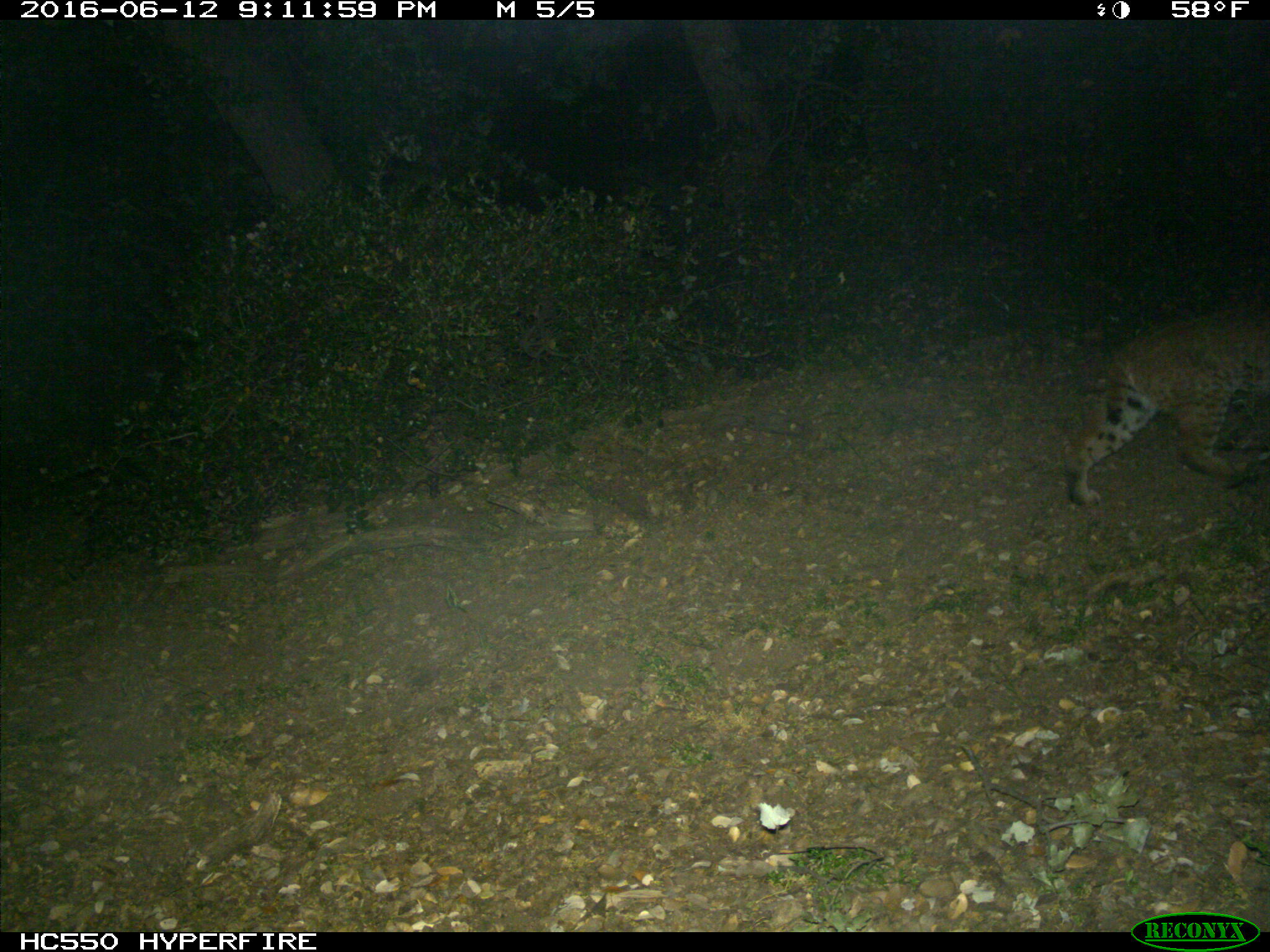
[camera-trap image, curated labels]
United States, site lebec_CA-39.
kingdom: Animalia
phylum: Chordata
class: Mammalia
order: Carnivora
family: Felidae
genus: Lynx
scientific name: Lynx rufus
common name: bobcat